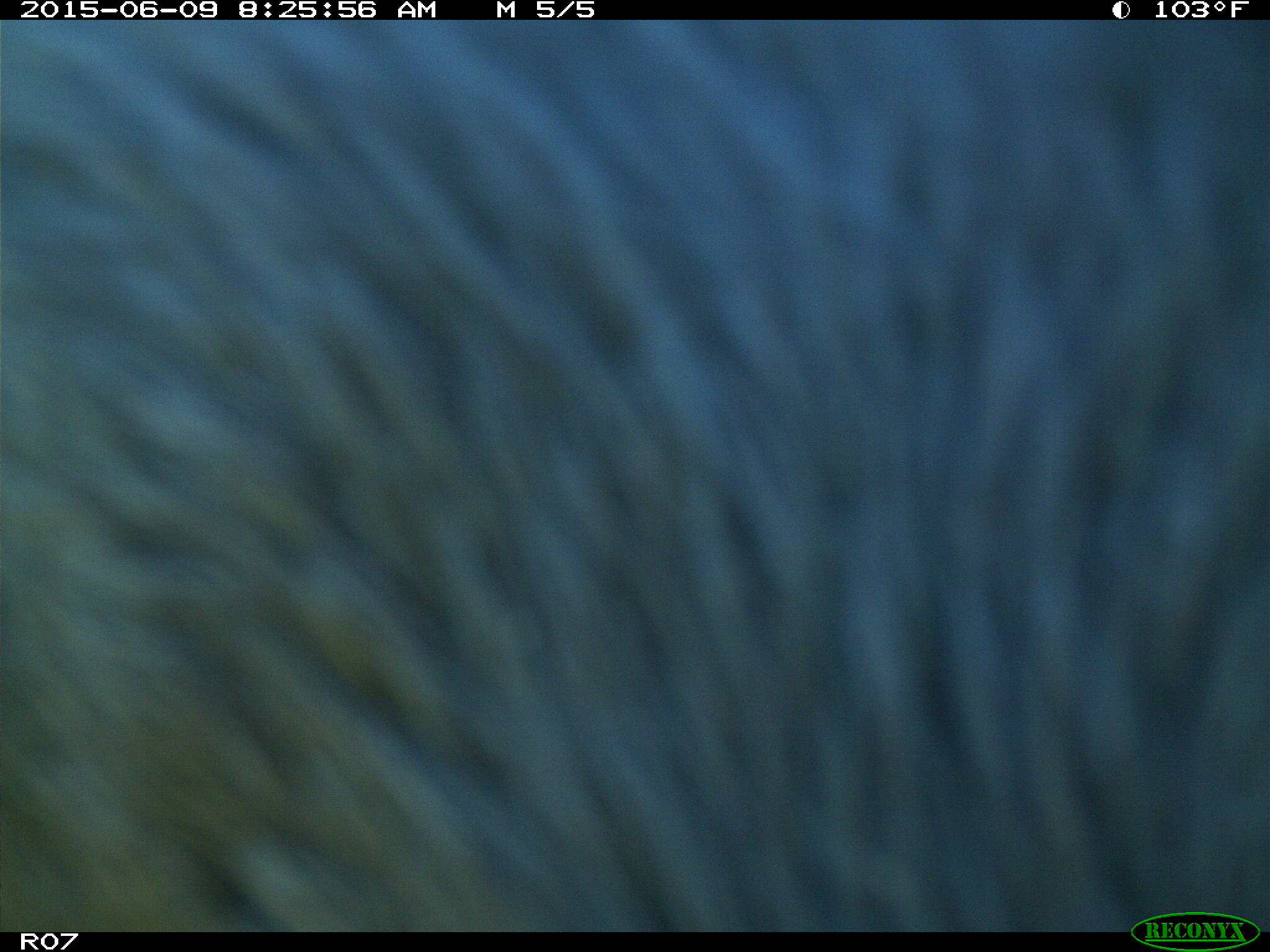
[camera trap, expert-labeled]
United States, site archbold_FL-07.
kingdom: Animalia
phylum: Chordata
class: Mammalia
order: Artiodactyla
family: Bovidae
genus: Bos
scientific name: Bos taurus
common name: domestic cow